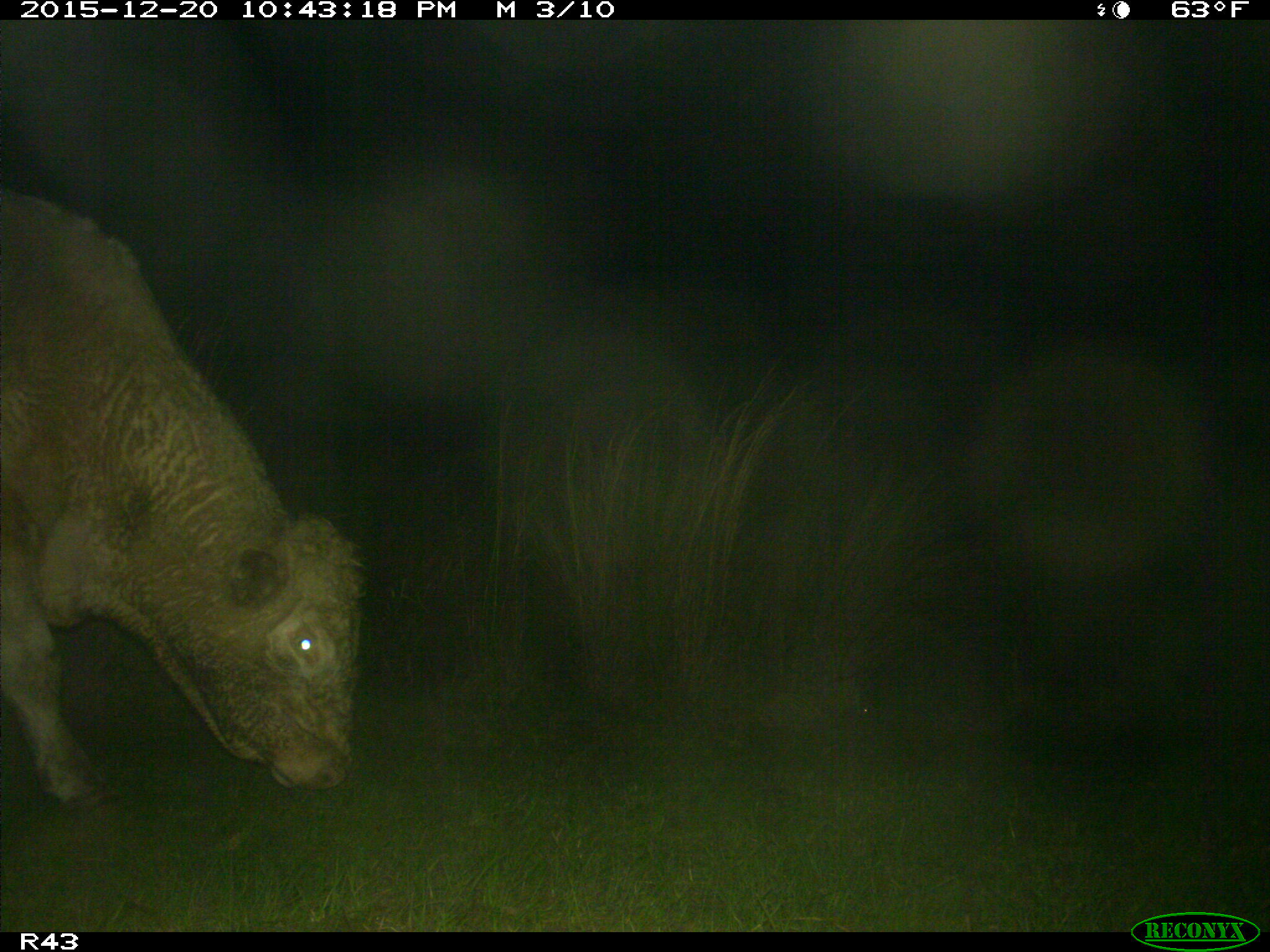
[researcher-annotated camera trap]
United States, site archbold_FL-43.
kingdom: Animalia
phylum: Chordata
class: Mammalia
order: Artiodactyla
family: Bovidae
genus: Bos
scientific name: Bos taurus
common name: domestic cow